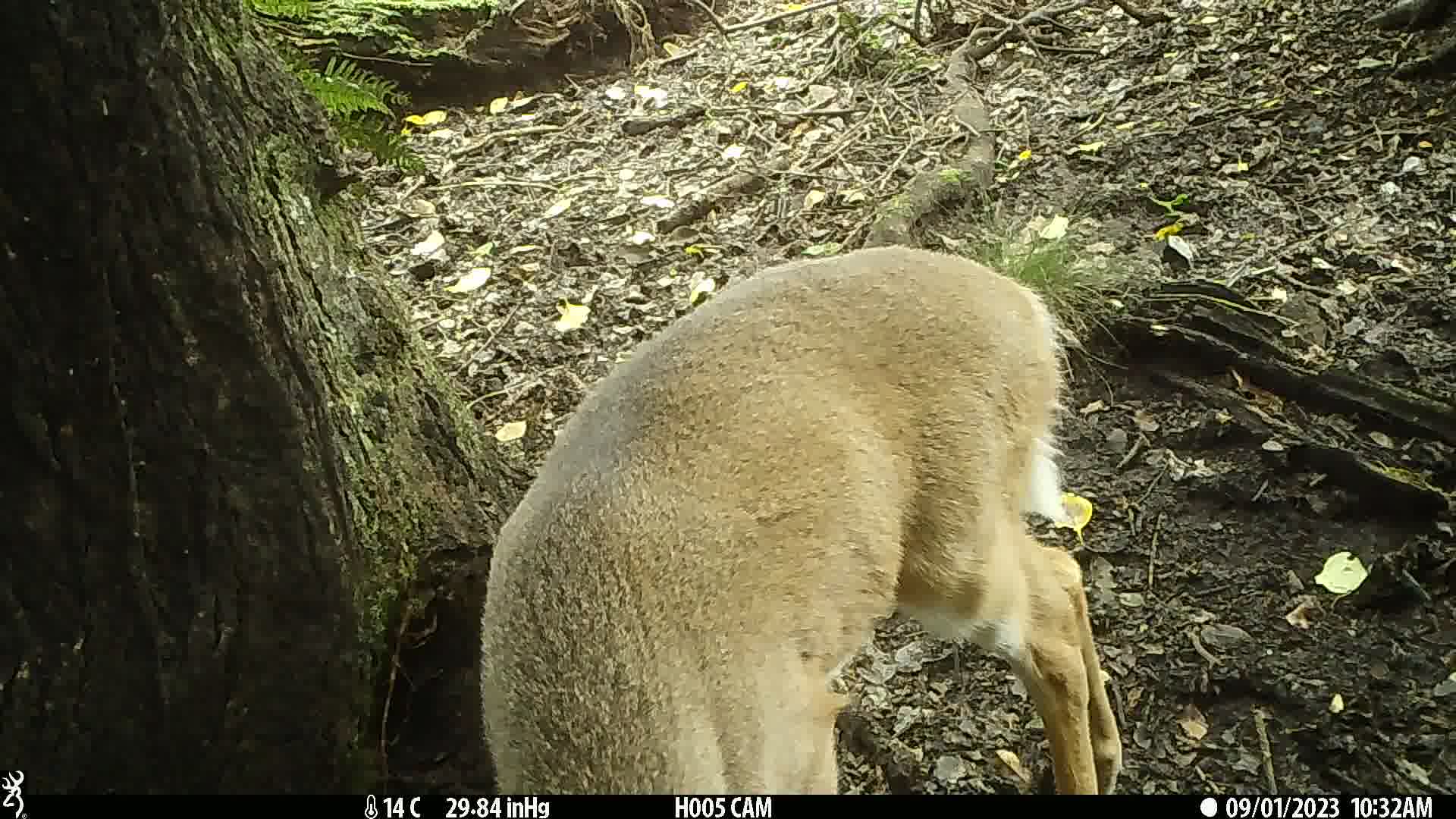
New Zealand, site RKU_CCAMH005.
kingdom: Animalia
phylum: Chordata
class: Mammalia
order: Artiodactyla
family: Cervidae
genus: Odocoileus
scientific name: Odocoileus virginianus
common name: white-tailed deer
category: white tailed deer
White tailed deer (white-tailed deer) (Odocoileus virginianus).